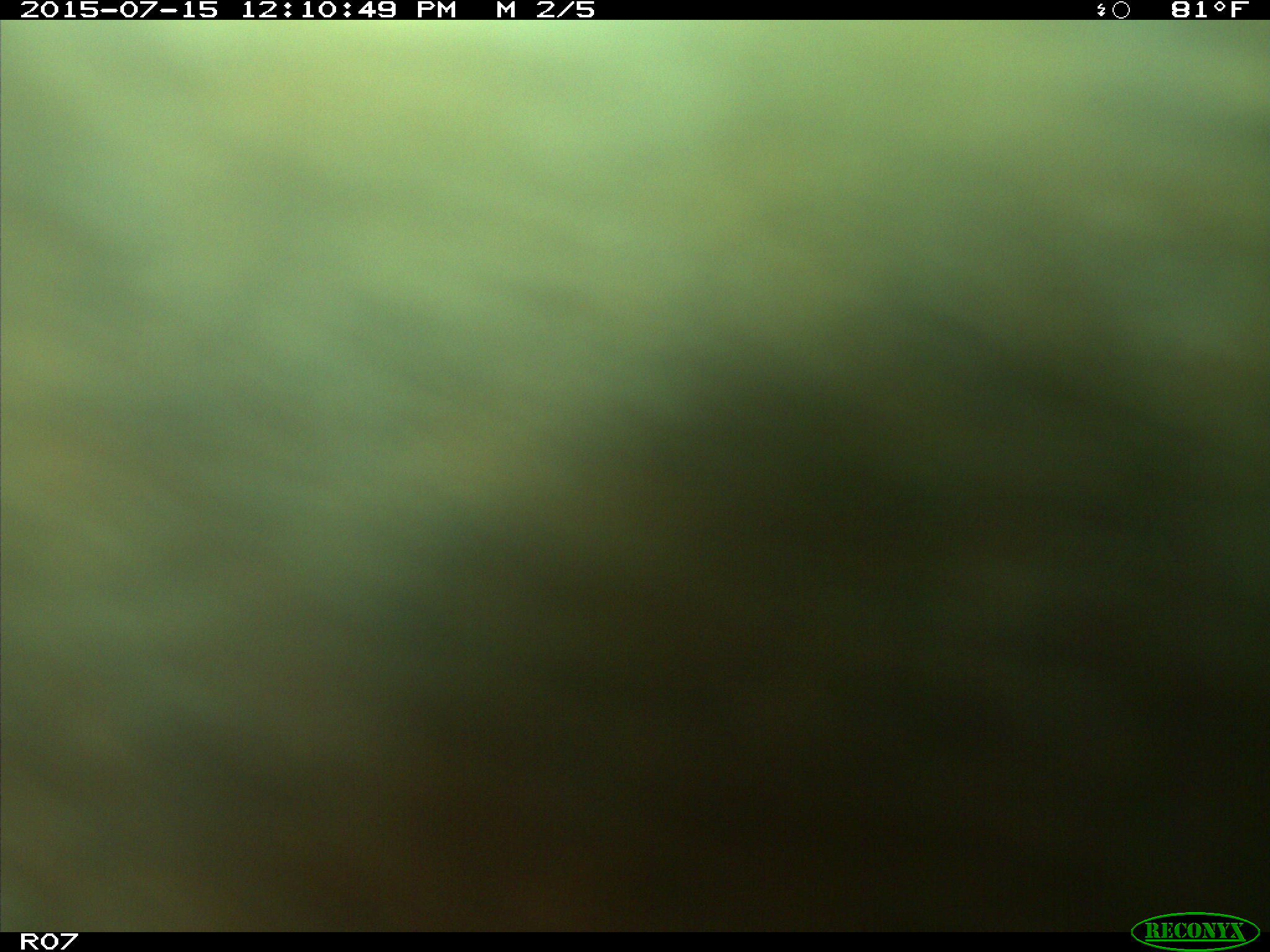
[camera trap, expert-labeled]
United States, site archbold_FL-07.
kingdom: Animalia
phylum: Chordata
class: Mammalia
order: Artiodactyla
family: Bovidae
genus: Bos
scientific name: Bos taurus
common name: domestic cow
Bos taurus (domestic cow).